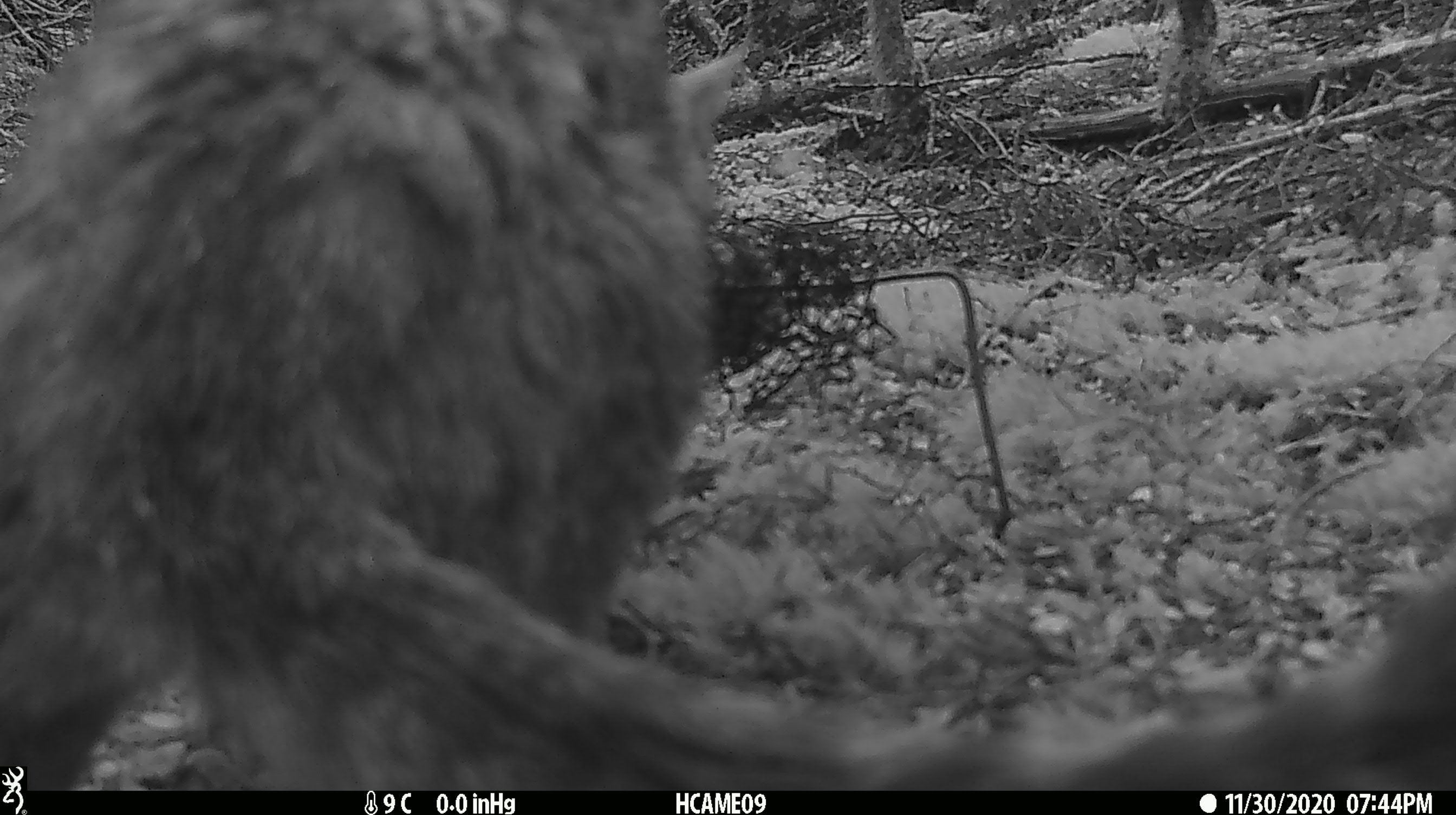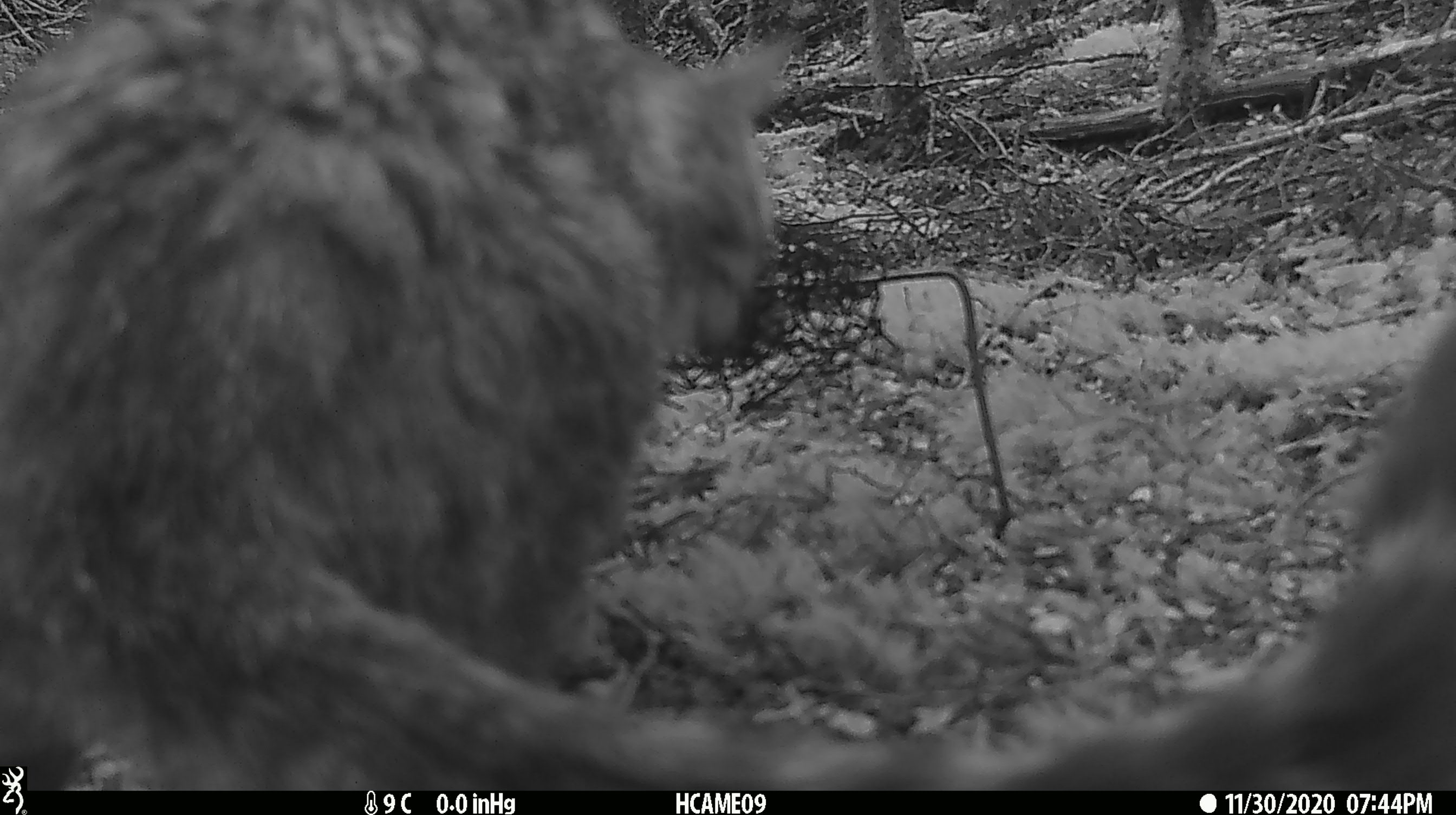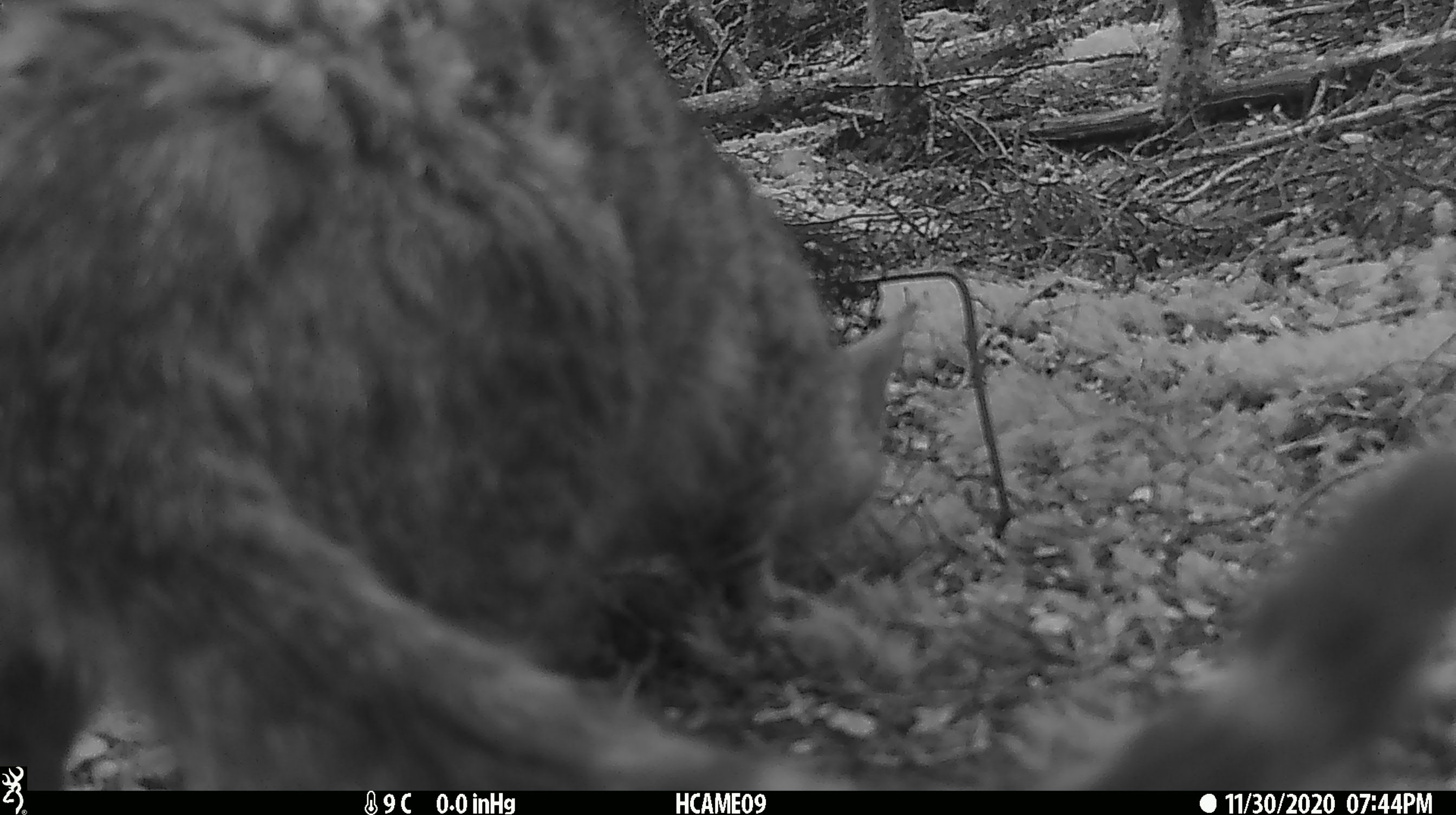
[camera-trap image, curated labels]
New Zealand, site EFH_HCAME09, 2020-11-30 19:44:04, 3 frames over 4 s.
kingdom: Animalia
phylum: Chordata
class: Mammalia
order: Carnivora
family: Felidae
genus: Felis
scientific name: Felis catus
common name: domestic cat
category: cat